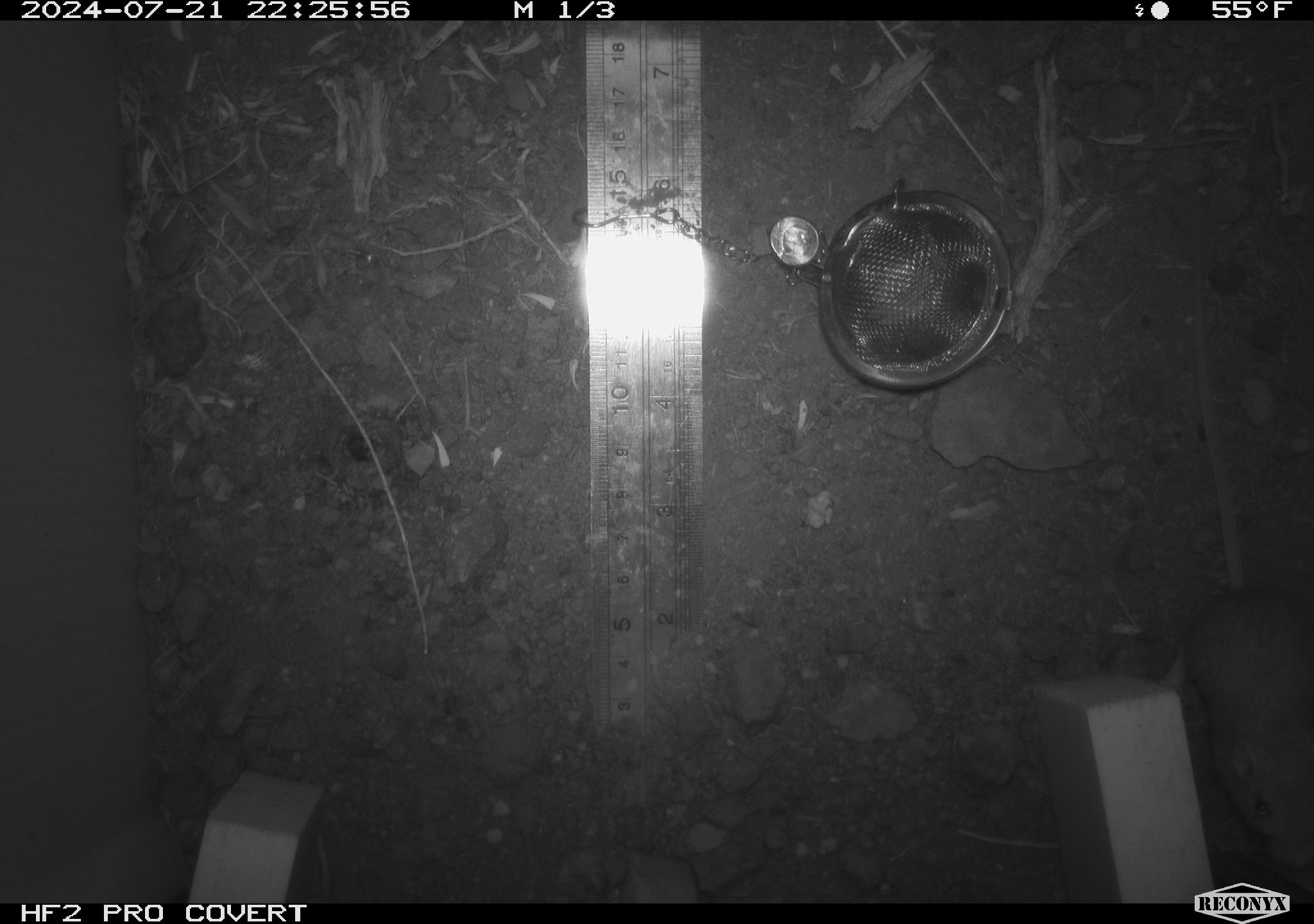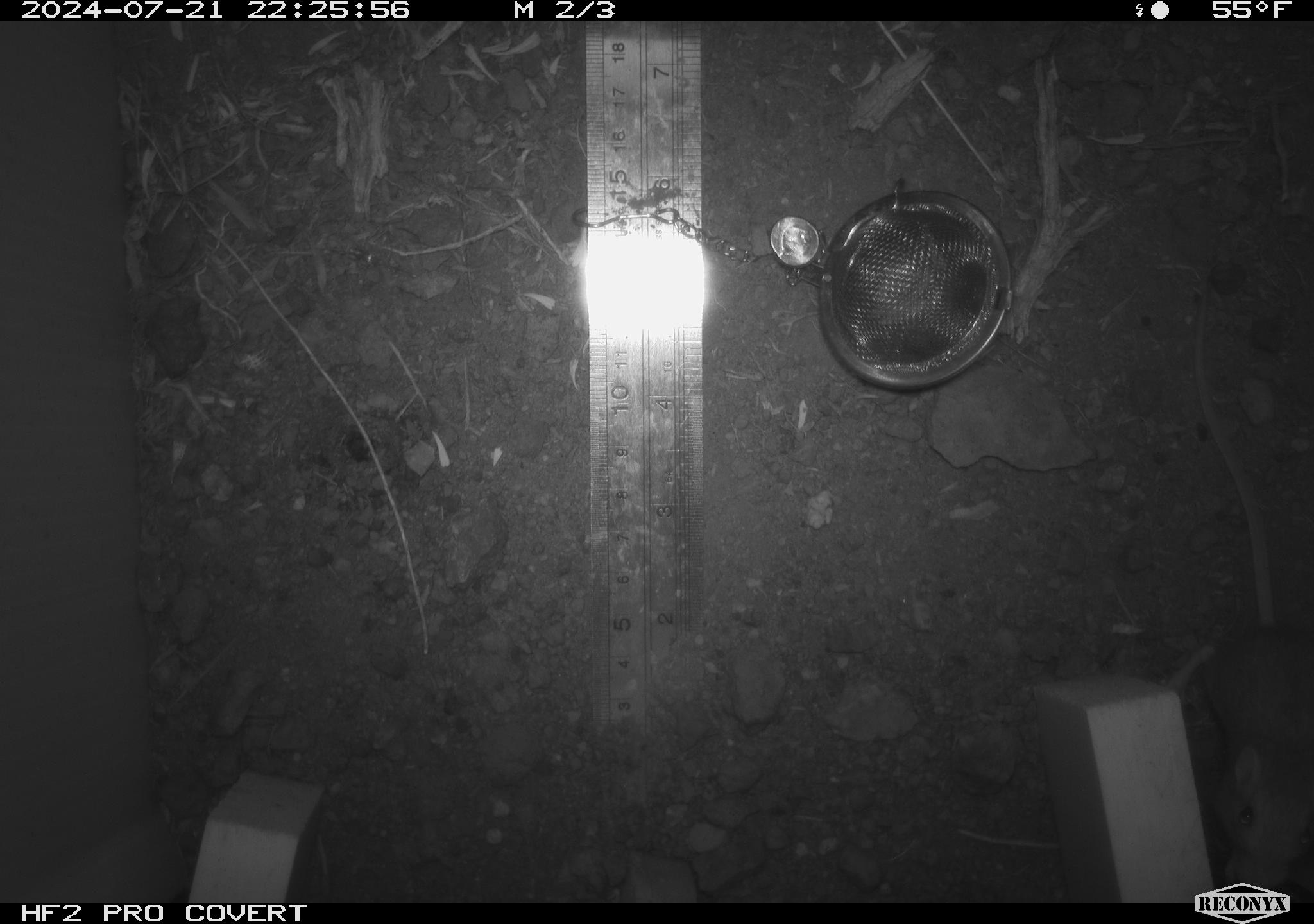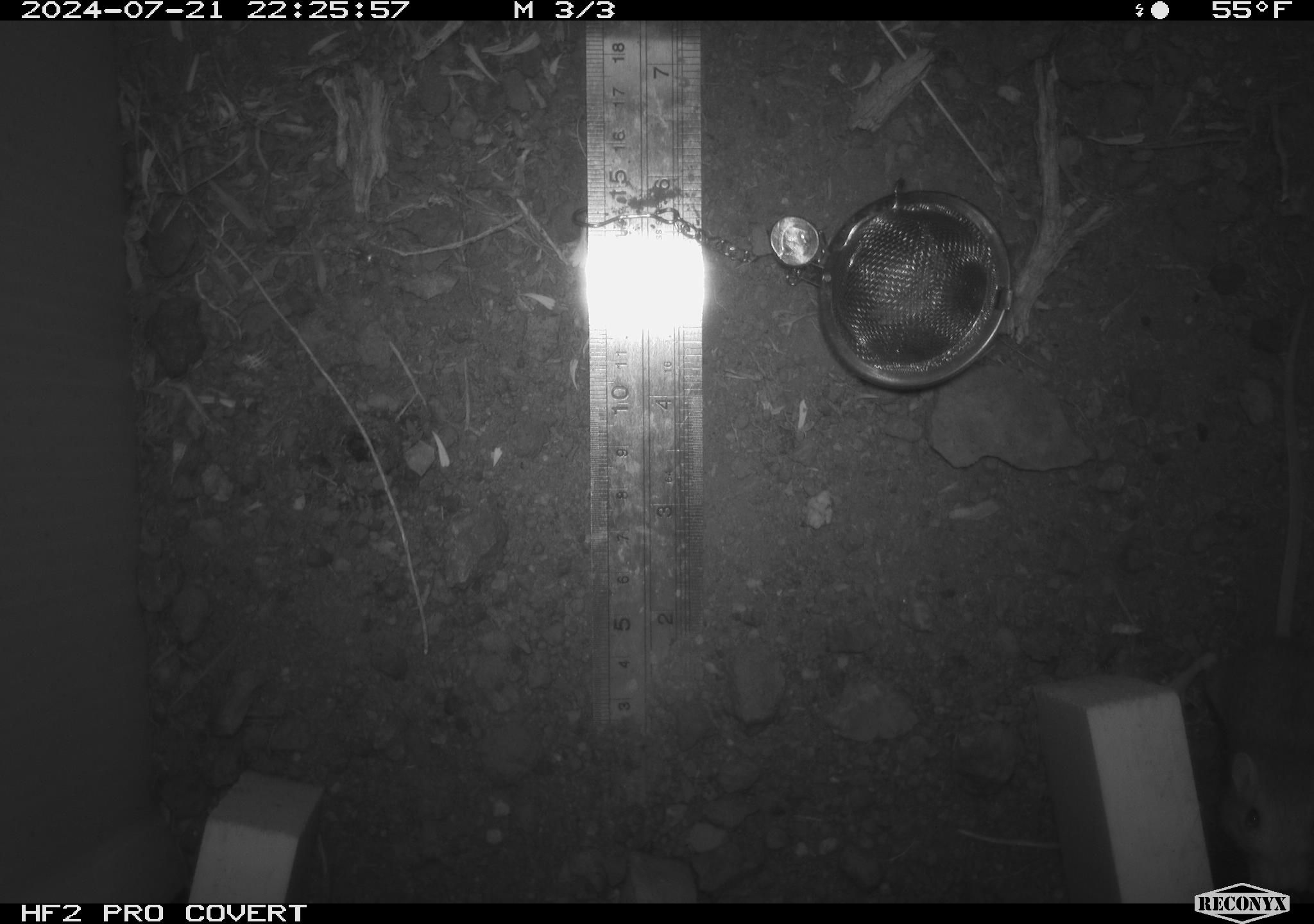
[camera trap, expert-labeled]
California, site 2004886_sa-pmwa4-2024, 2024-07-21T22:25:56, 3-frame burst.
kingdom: Animalia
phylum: Chordata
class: Mammalia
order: Rodentia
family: Heteromyidae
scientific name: Heteromyidae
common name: kangaroo rats and pocket mice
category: heteromyidae family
Heteromyidae family (kangaroo rats and pocket mice) (Heteromyidae).